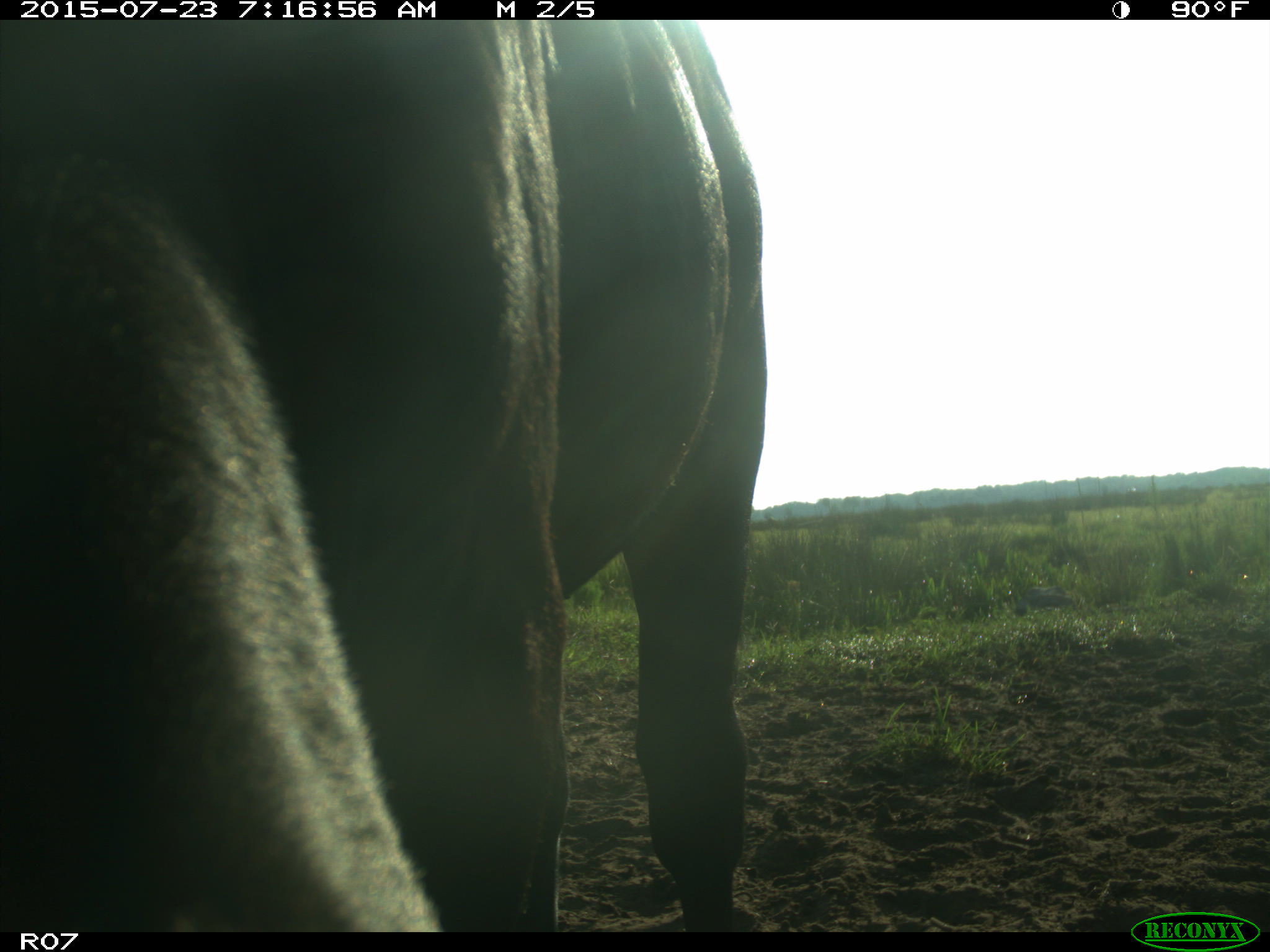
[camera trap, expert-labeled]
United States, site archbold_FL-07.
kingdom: Animalia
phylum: Chordata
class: Mammalia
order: Artiodactyla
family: Bovidae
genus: Bos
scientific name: Bos taurus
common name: domestic cow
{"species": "Bos taurus (domestic cow)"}